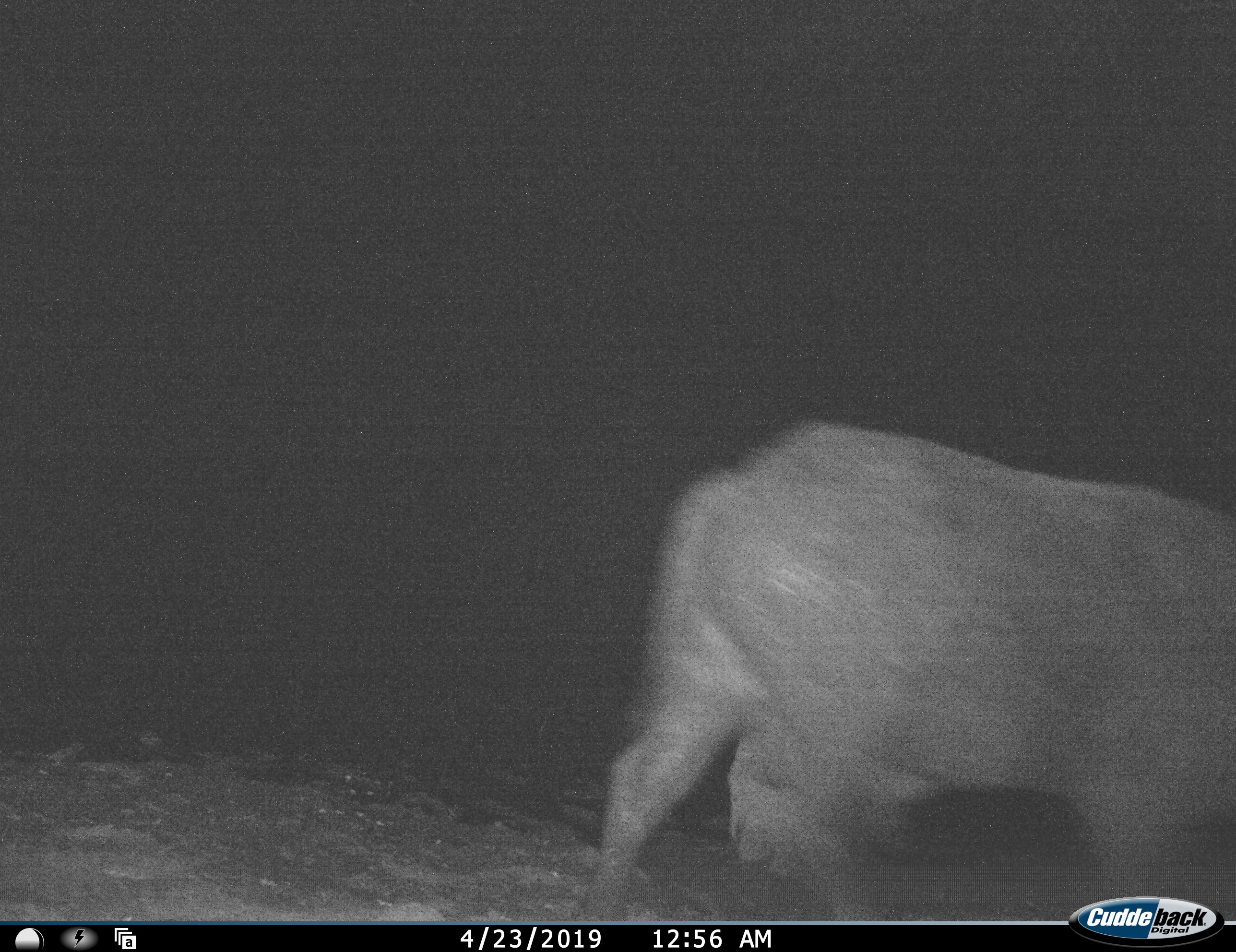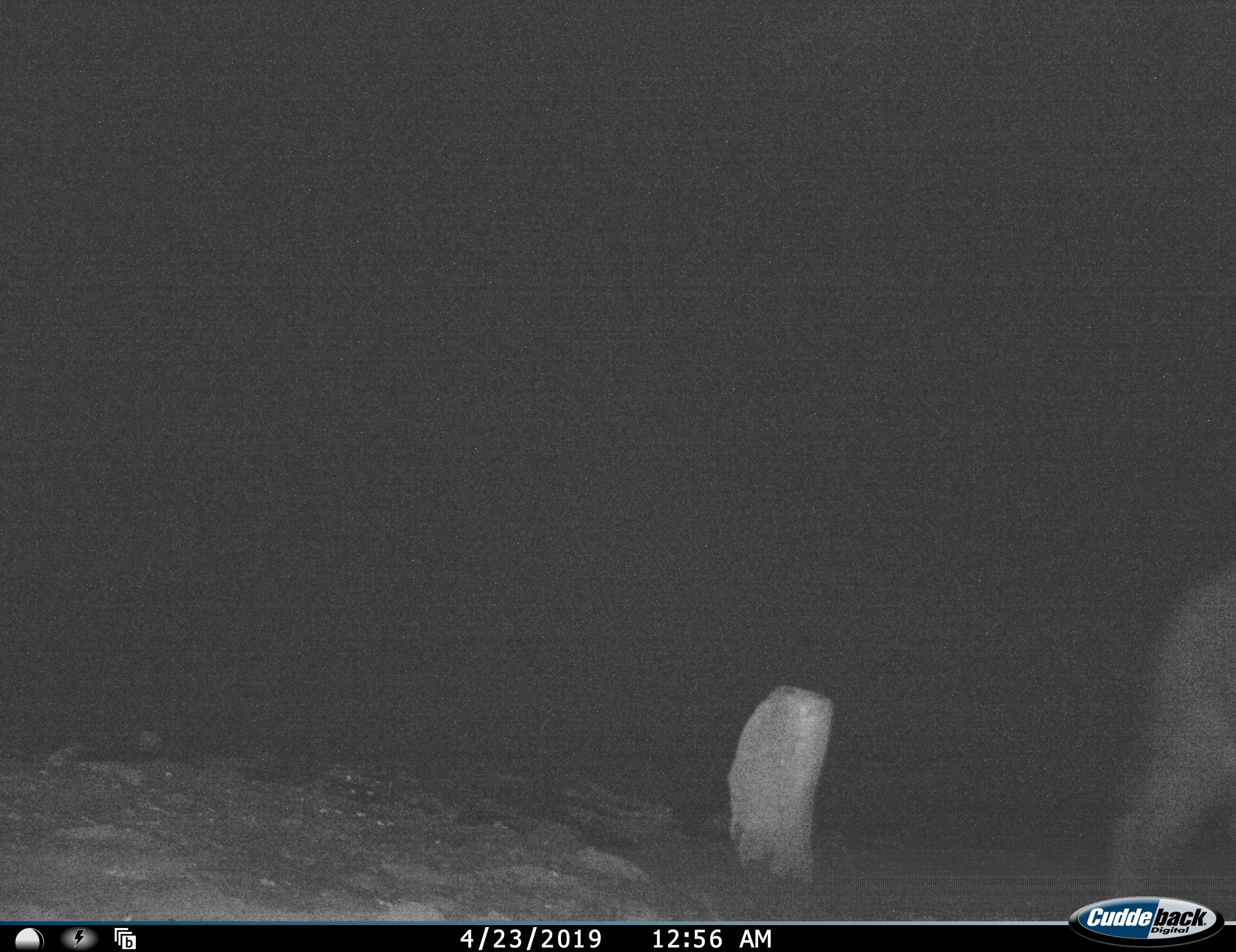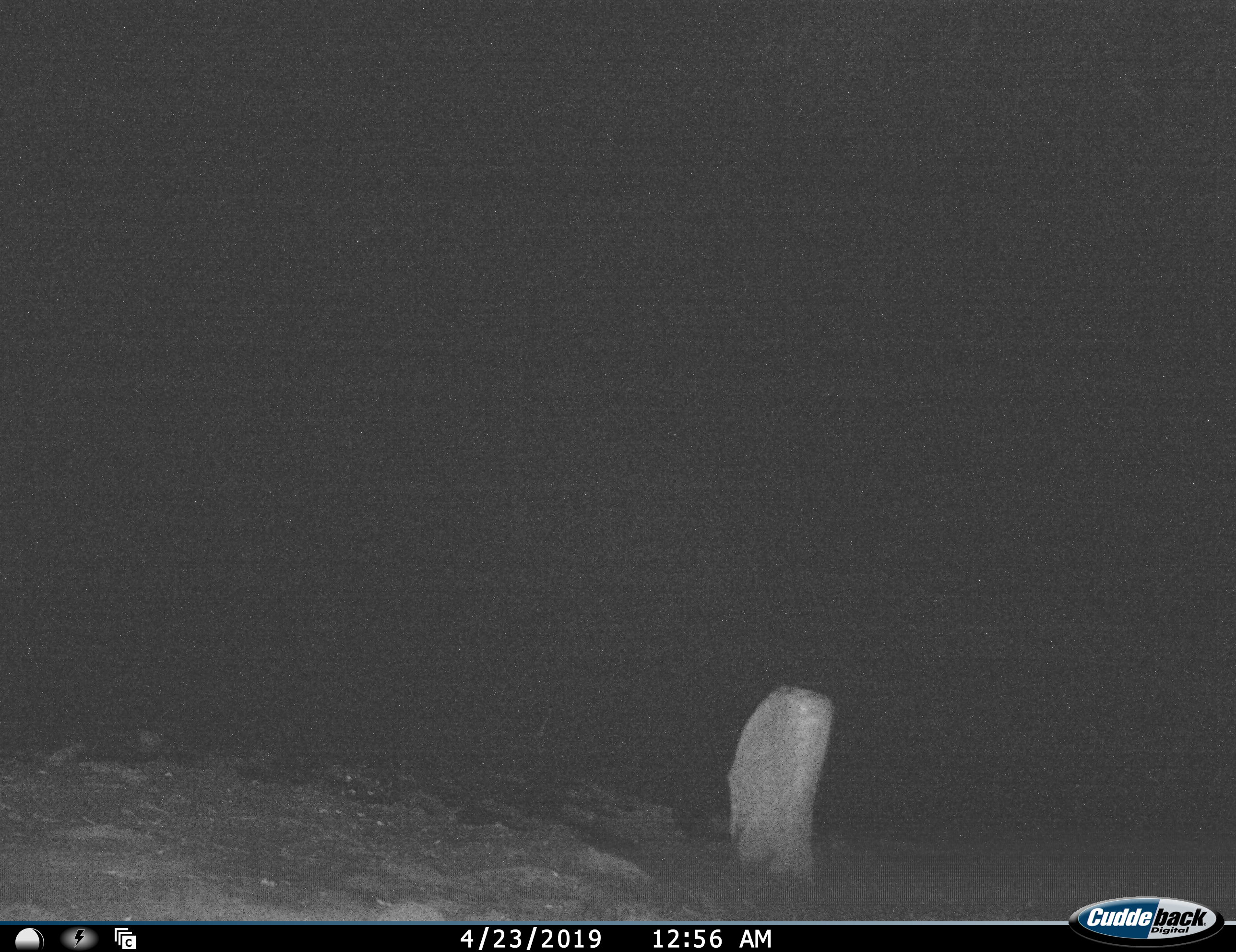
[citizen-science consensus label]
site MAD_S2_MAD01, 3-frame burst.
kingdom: Animalia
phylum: Chordata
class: Mammalia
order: Artiodactyla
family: Bovidae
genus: Syncerus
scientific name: Syncerus caffer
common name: african buffalo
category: buffalo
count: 1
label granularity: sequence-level